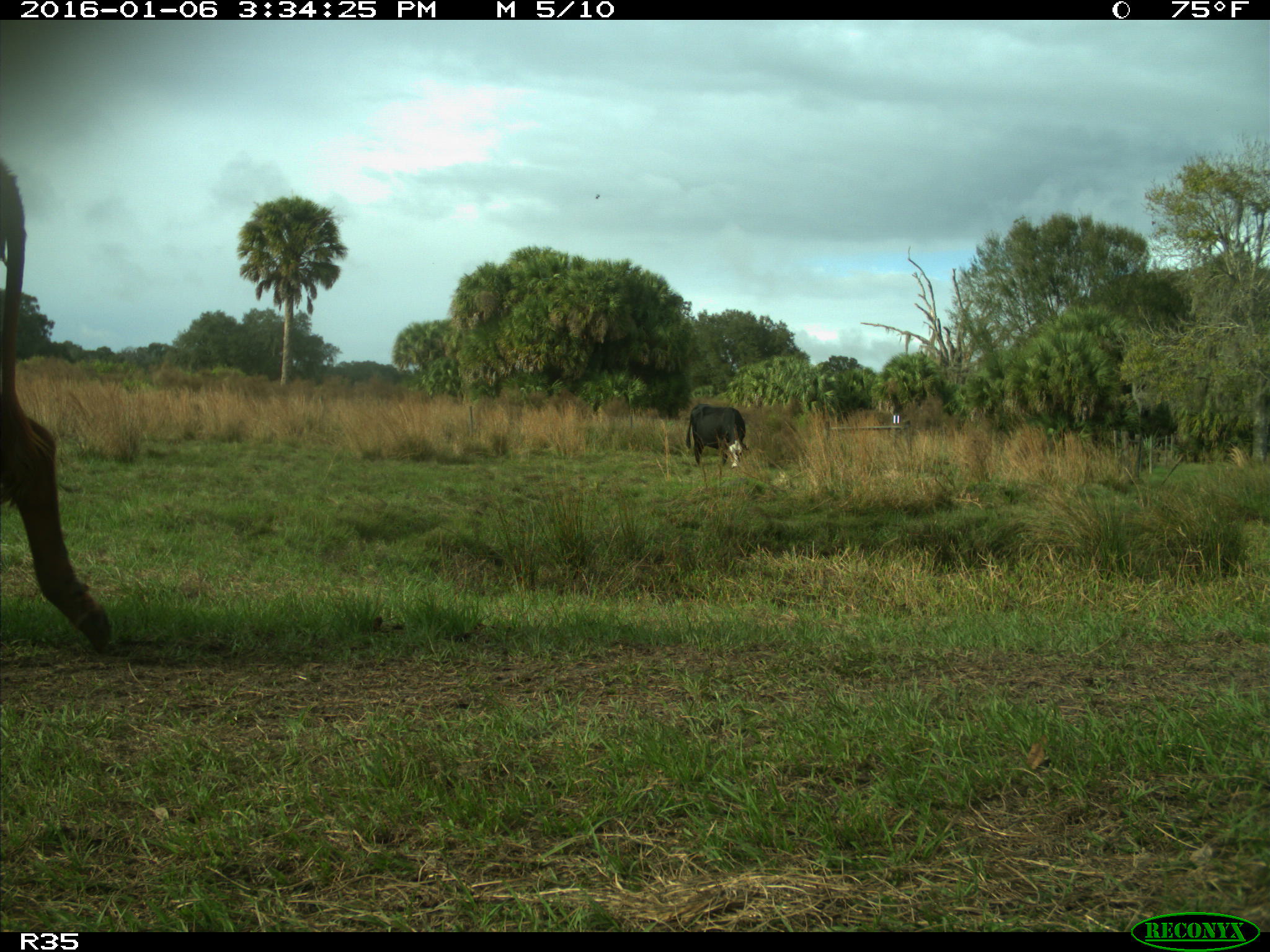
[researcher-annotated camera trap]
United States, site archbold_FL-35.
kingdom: Animalia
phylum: Chordata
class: Mammalia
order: Artiodactyla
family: Bovidae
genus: Bos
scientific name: Bos taurus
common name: domestic cow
Bos taurus (domestic cow).